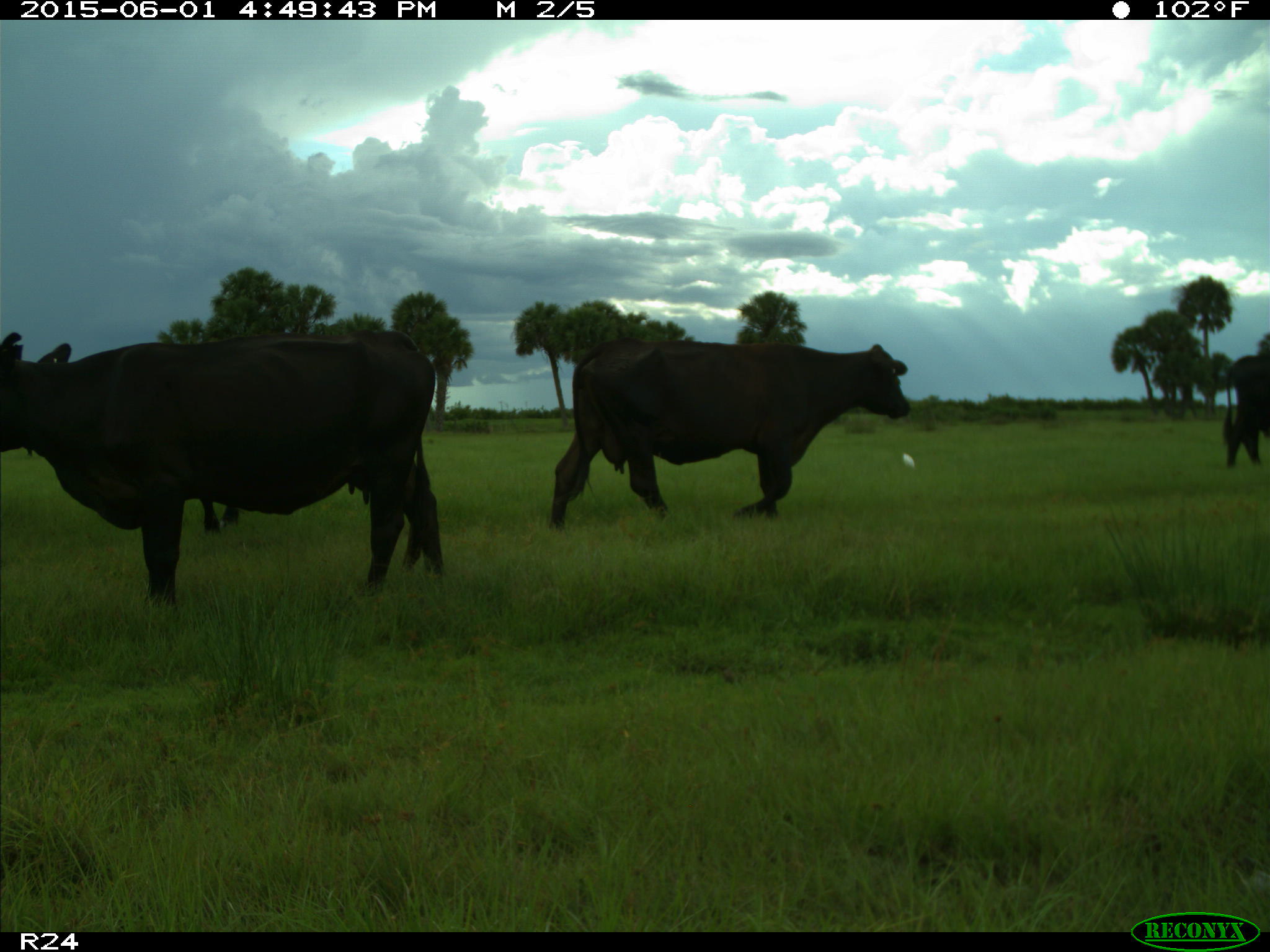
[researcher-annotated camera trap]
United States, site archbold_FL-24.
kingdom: Animalia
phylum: Chordata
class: Mammalia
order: Artiodactyla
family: Bovidae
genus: Bos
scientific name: Bos taurus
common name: domestic cow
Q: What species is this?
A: Bos taurus (domestic cow).